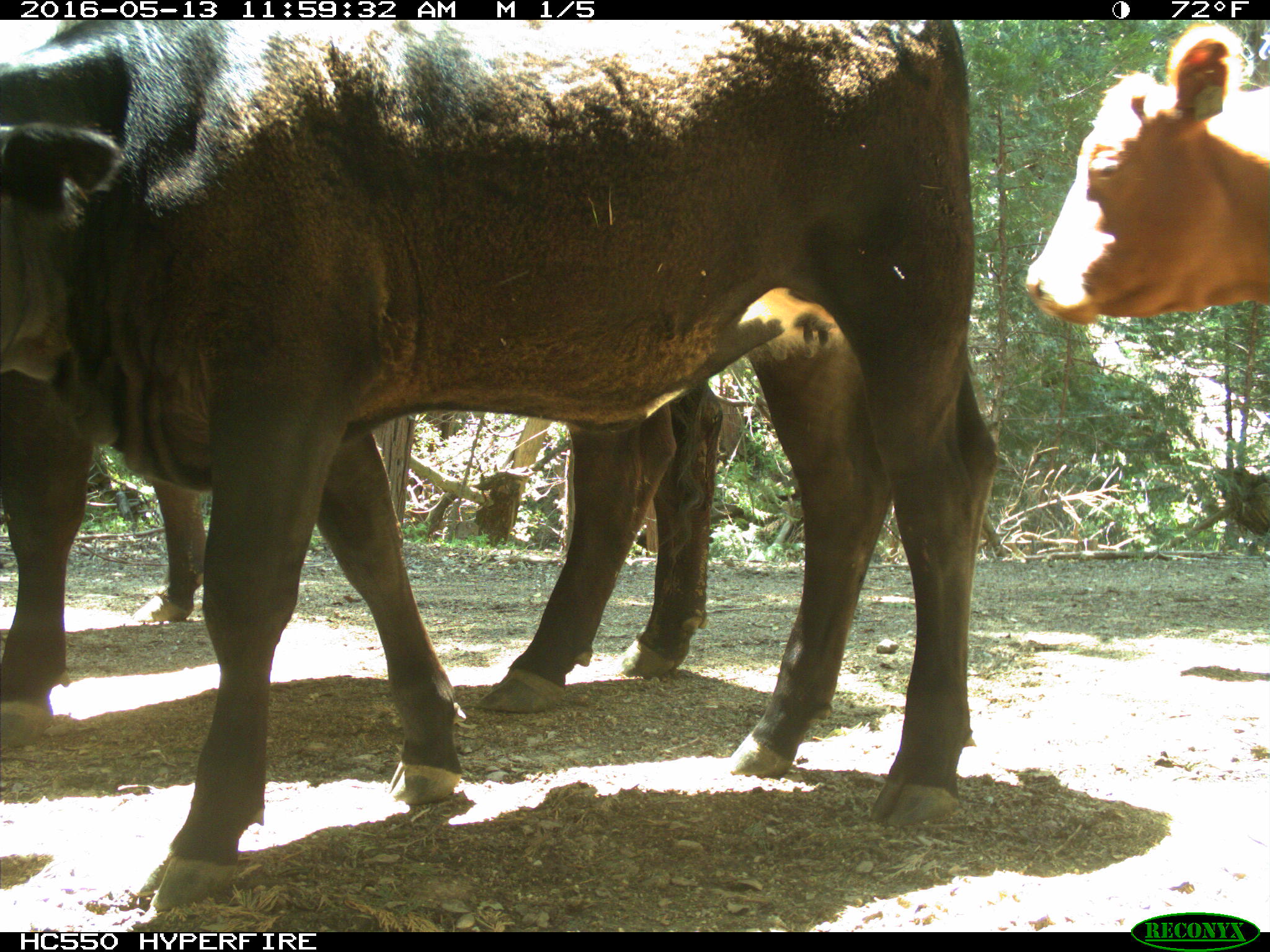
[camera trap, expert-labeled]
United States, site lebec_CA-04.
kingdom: Animalia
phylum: Chordata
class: Mammalia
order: Artiodactyla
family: Bovidae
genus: Bos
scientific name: Bos taurus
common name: domestic cow